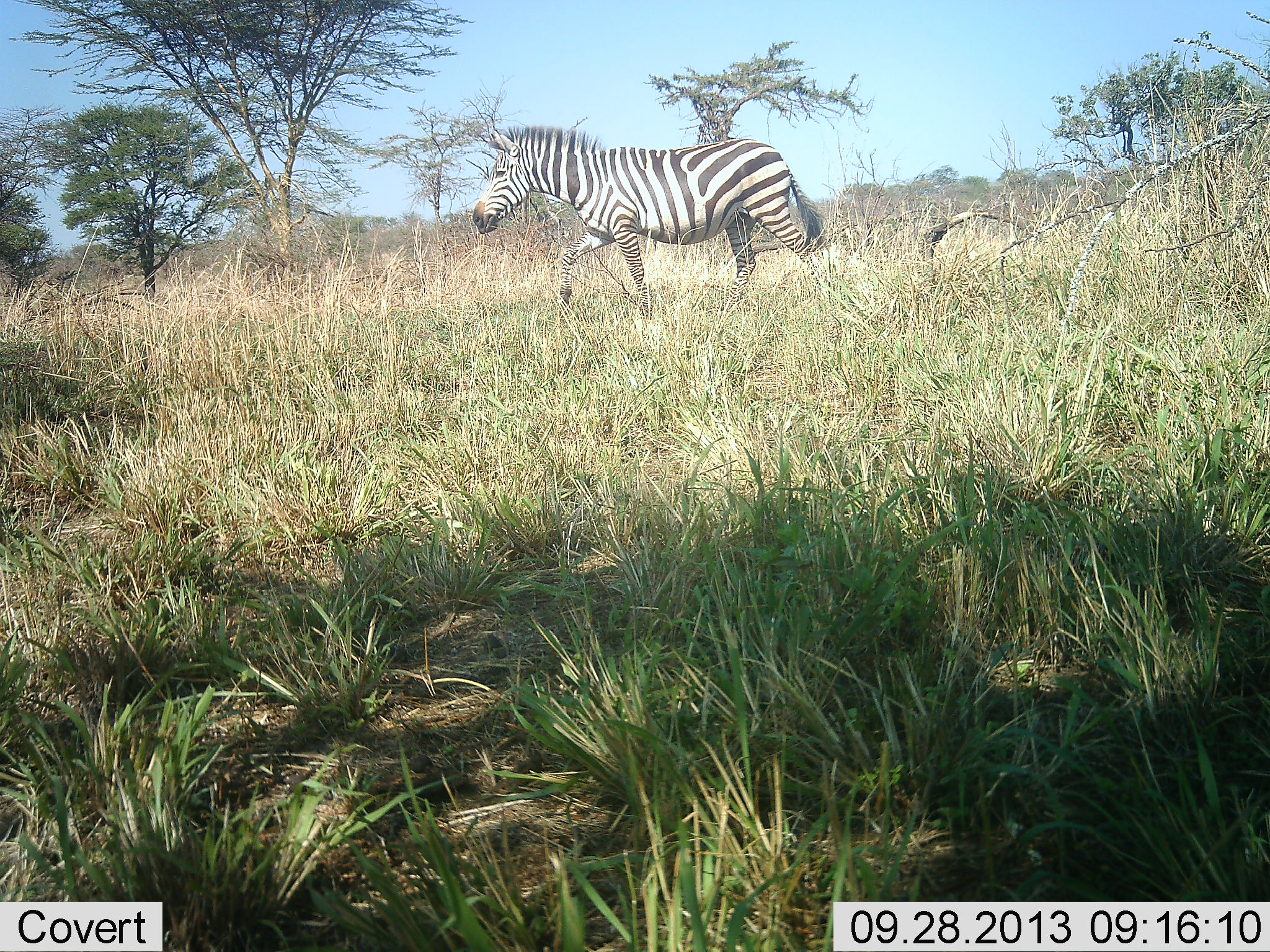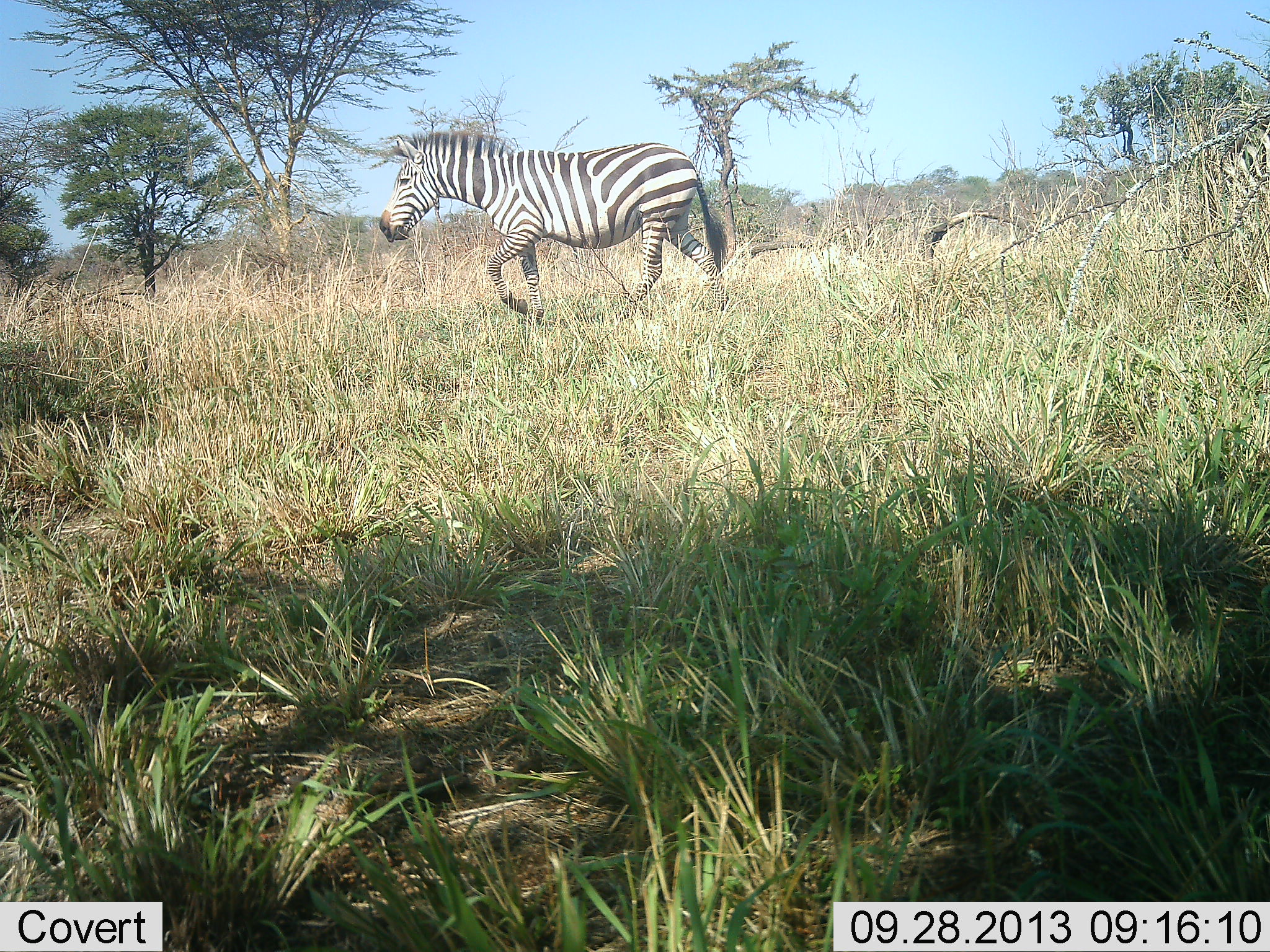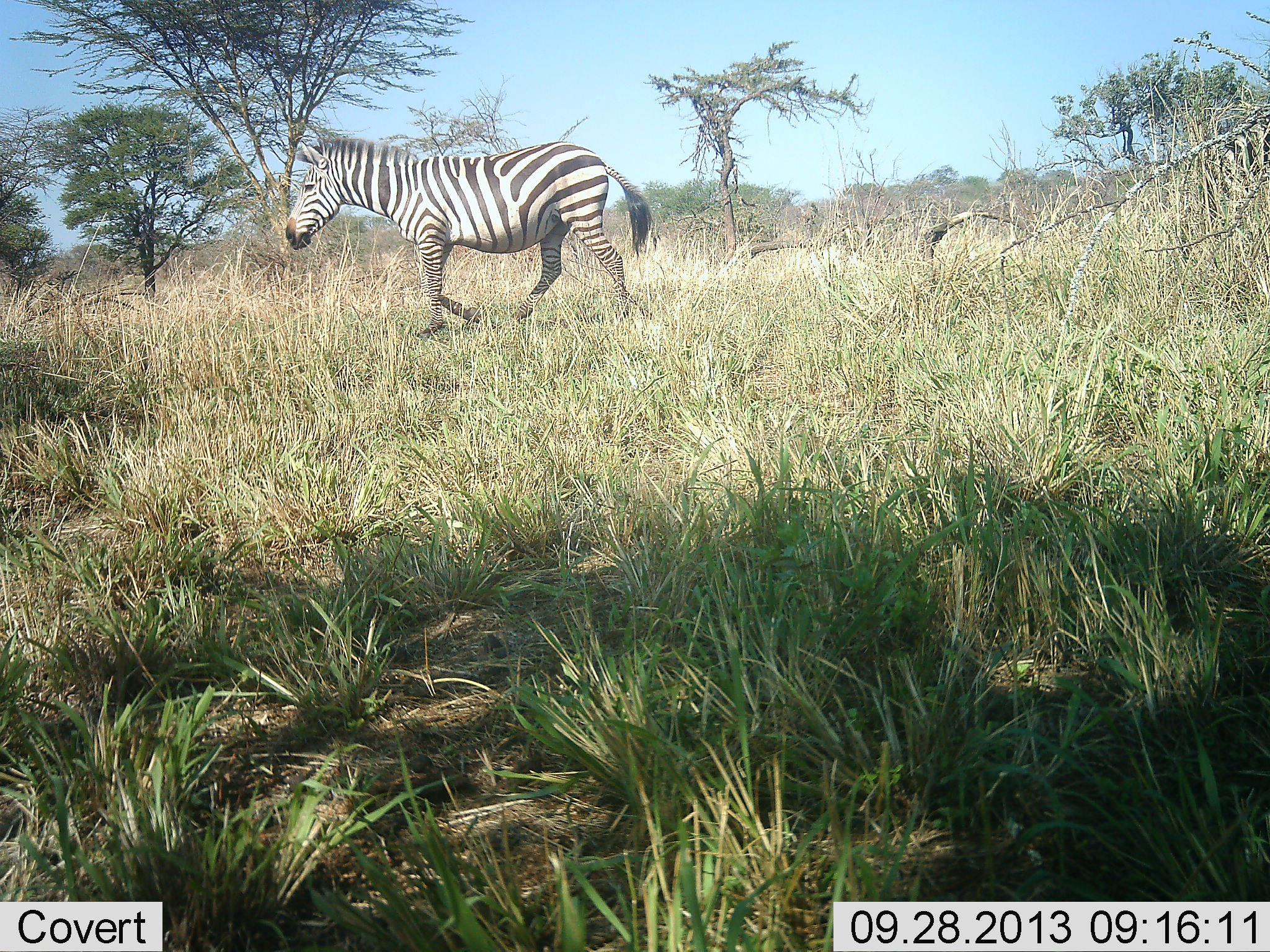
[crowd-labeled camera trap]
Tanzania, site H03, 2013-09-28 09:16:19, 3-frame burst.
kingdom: Animalia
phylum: Chordata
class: Mammalia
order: Perissodactyla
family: Equidae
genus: Equus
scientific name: Equus quagga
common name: plains zebra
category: zebra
Zebra (plains zebra) (Equus quagga), count 2. Behavior (volunteer vote fractions): standing 12%, resting 0%, moving 94%, interacting 0%. Young present (vote fraction): 0%. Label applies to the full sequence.